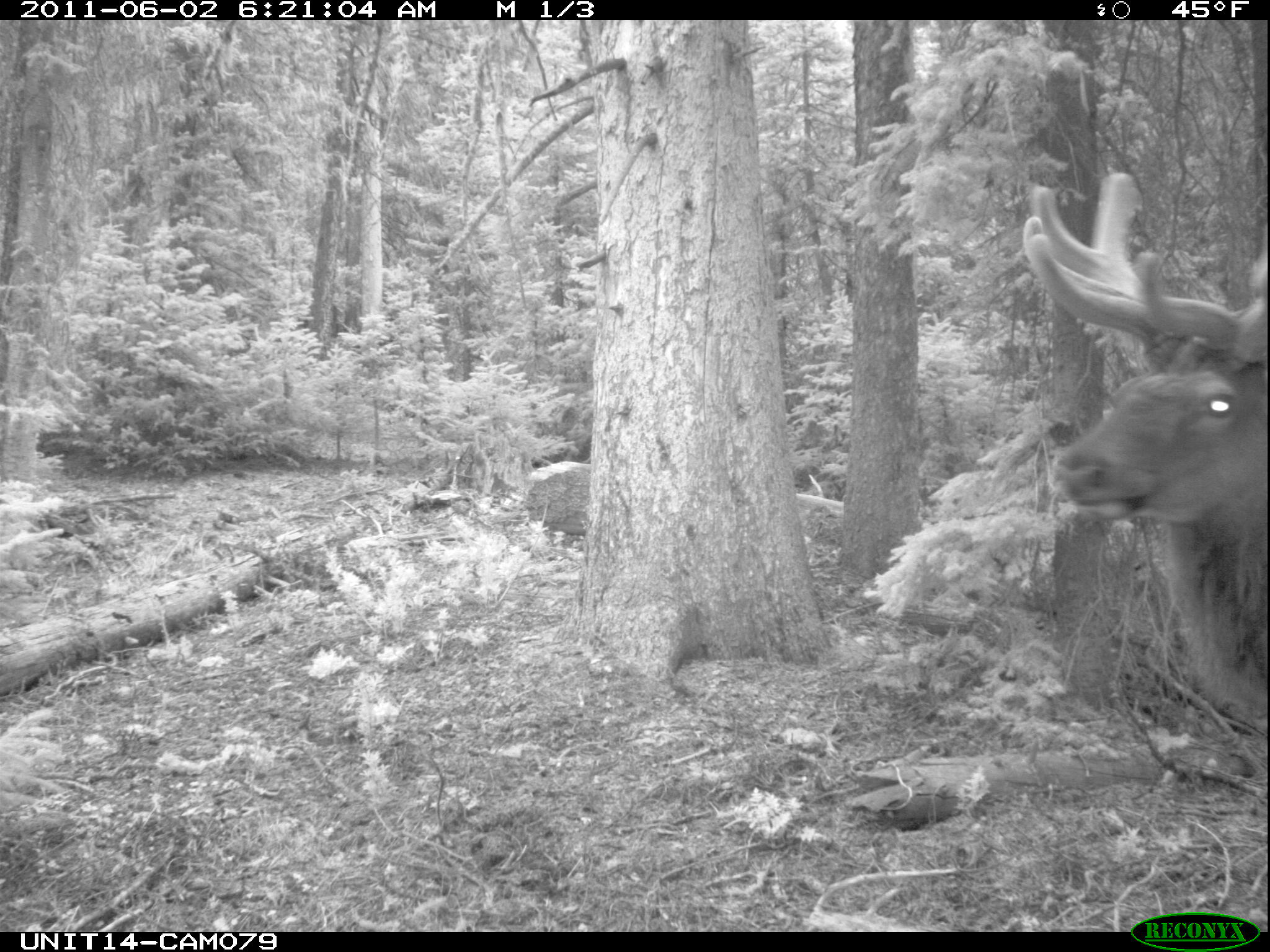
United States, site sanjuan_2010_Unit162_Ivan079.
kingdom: Animalia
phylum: Chordata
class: Mammalia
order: Artiodactyla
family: Cervidae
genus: Cervus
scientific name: Cervus elaphus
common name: red deer